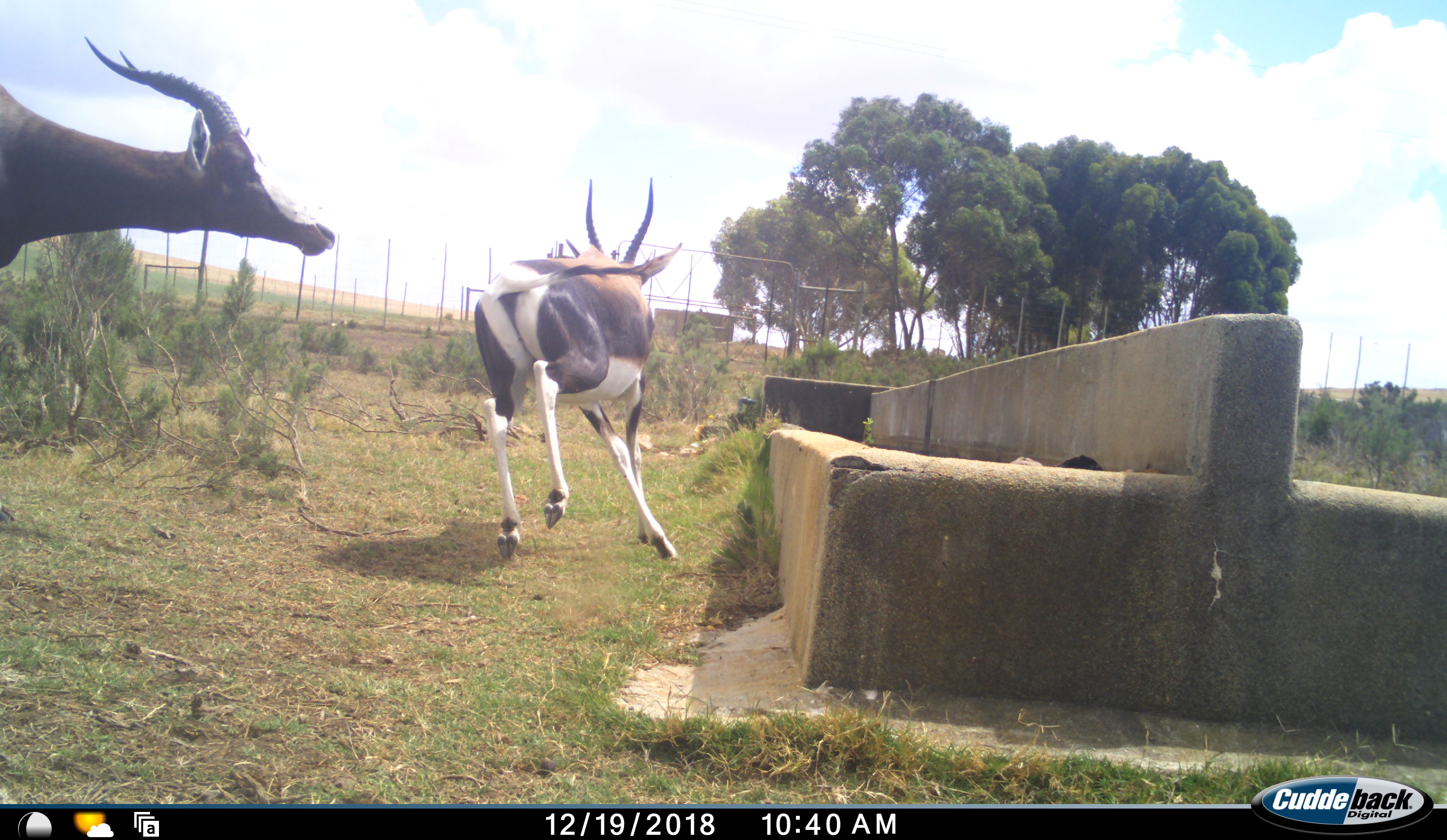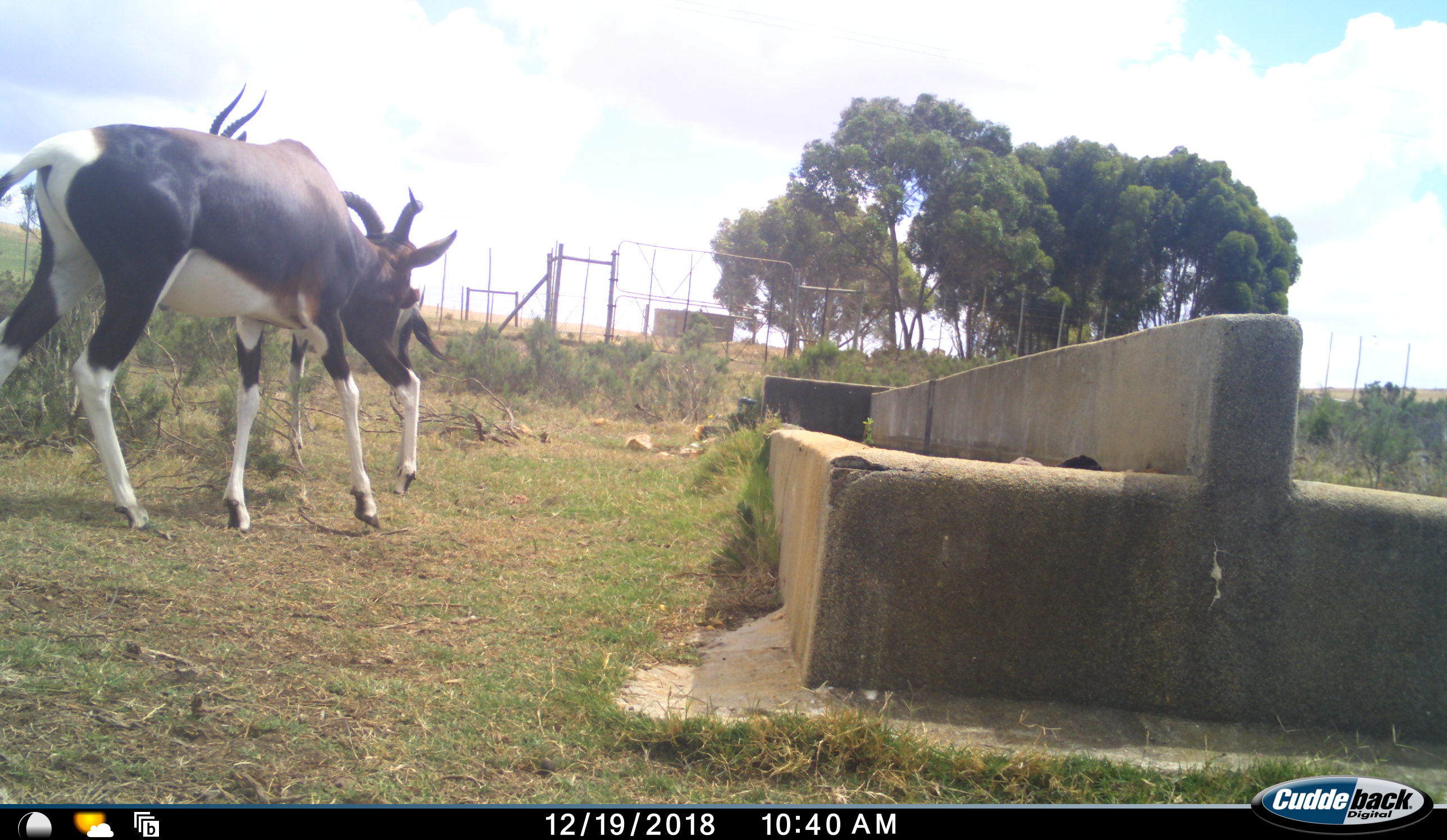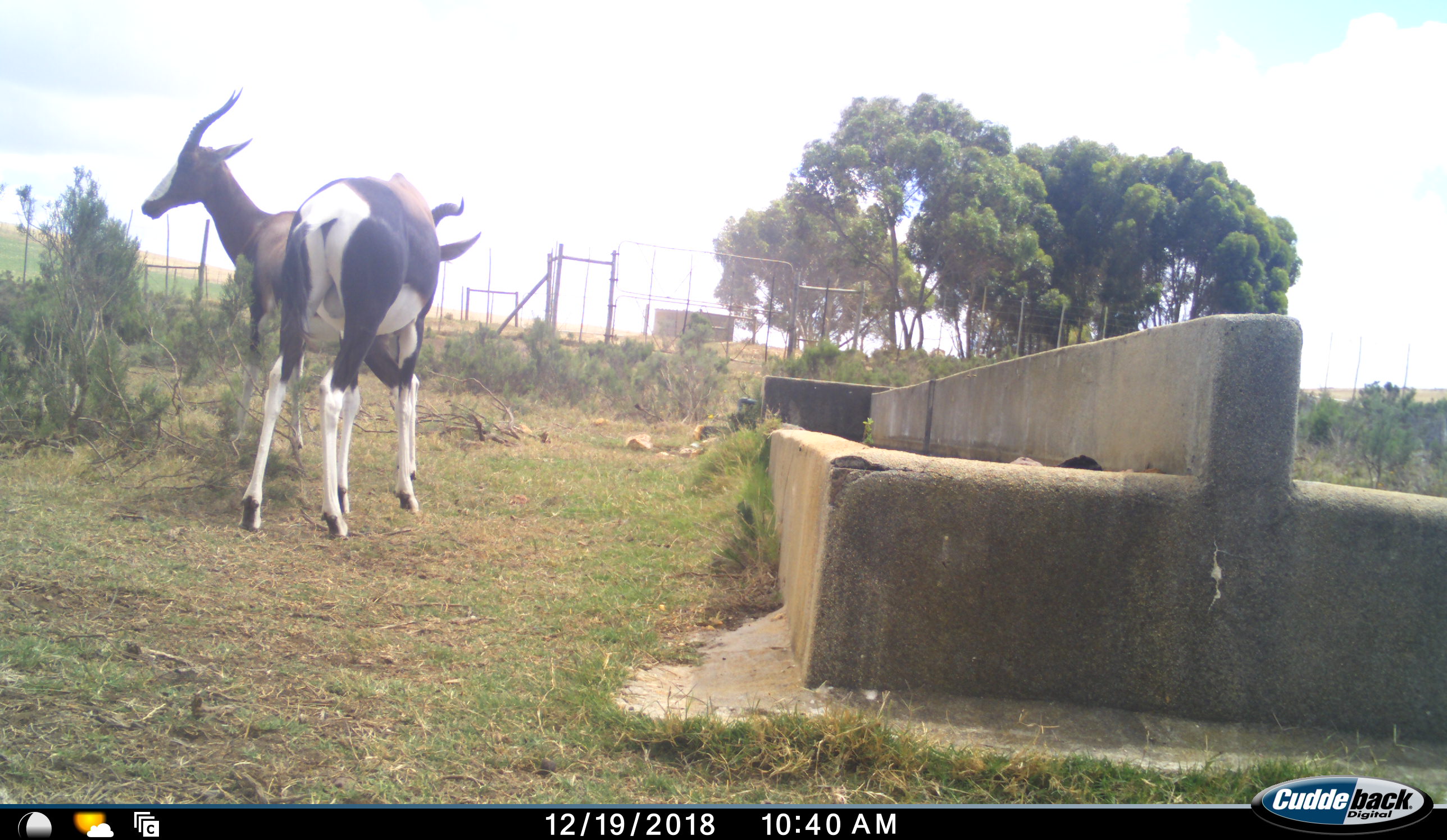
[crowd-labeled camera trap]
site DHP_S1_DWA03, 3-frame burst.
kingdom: Animalia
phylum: Chordata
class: Mammalia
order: Artiodactyla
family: Bovidae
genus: Damaliscus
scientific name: Damaliscus pygargus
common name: bontebok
Bontebok (Damaliscus pygargus), count 2. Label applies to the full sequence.